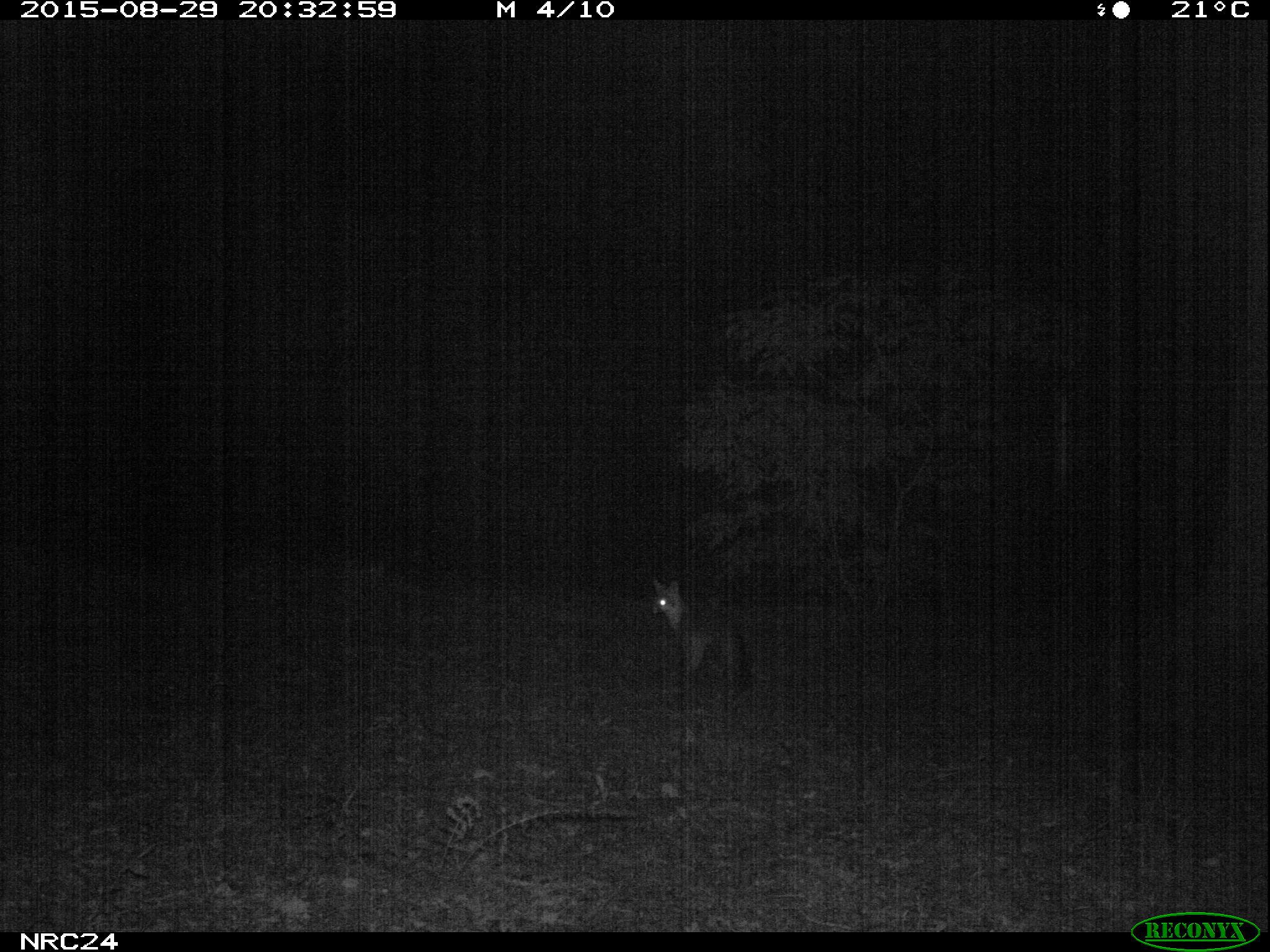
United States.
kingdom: Animalia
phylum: Chordata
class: Mammalia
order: Carnivora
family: Canidae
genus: Urocyon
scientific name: Urocyon cinereoargenteus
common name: gray fox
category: Grey Fox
Grey Fox (gray fox) (Urocyon cinereoargenteus).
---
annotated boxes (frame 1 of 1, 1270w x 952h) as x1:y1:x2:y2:
Grey Fox: 648:579:764:693